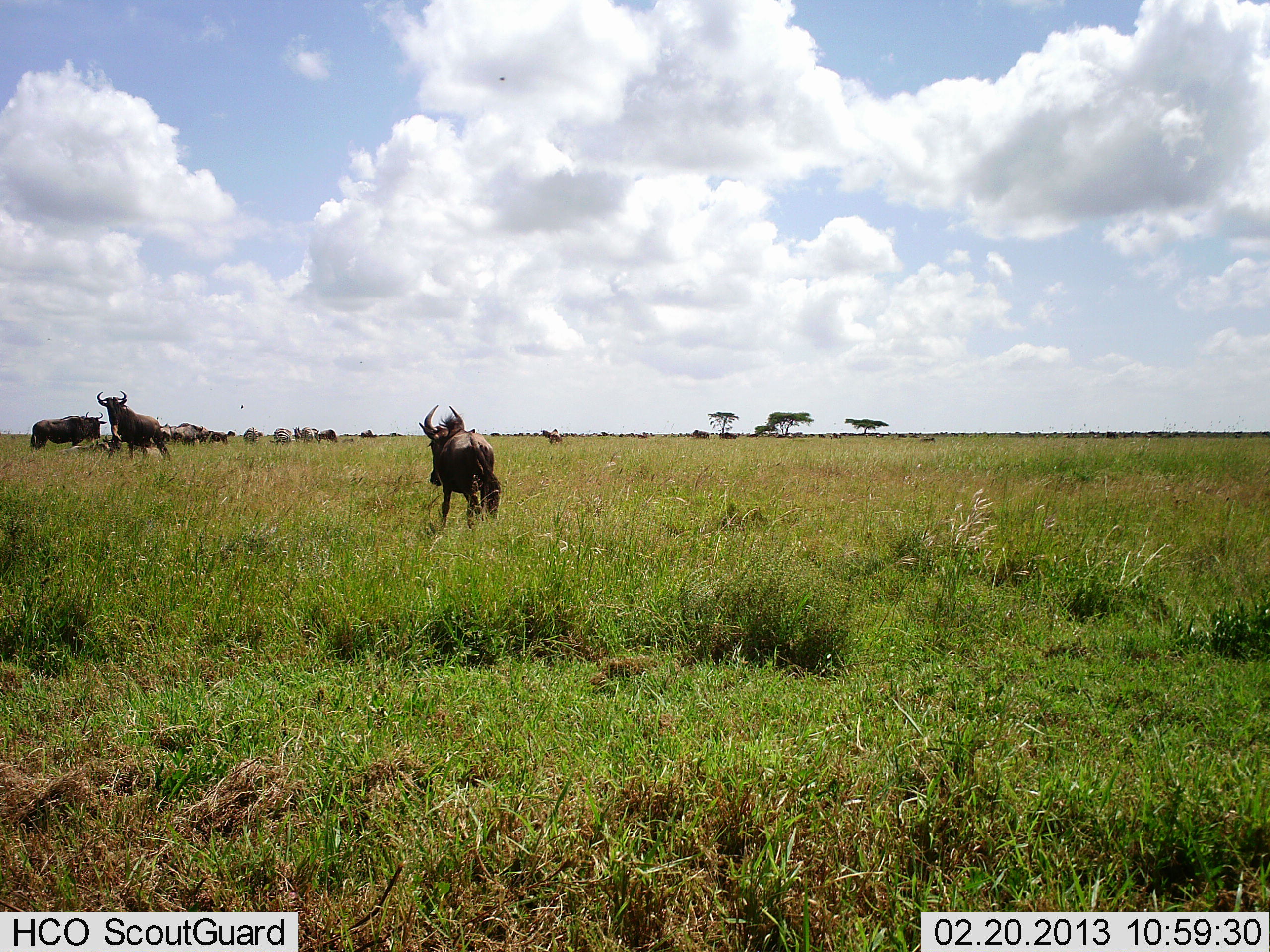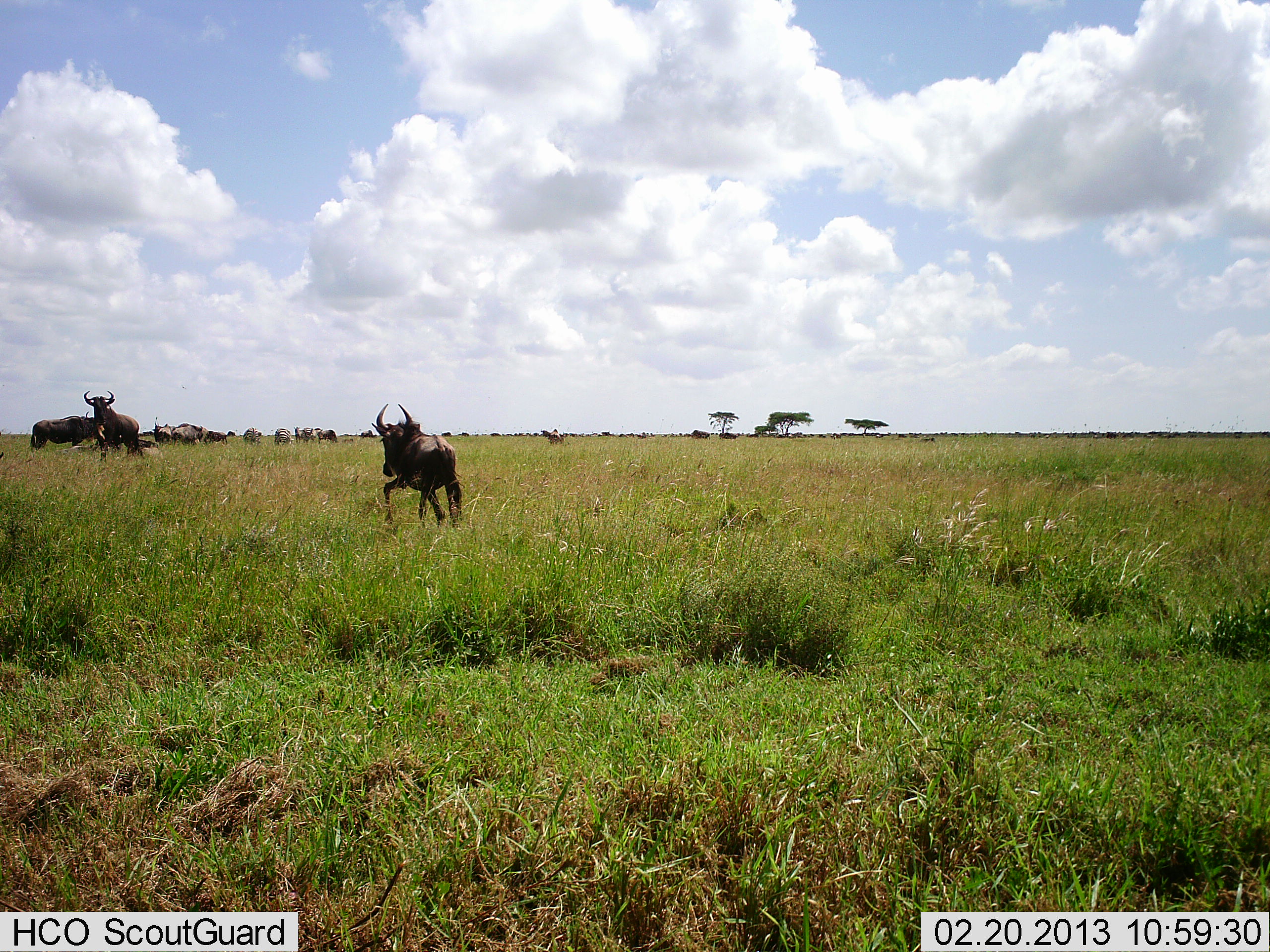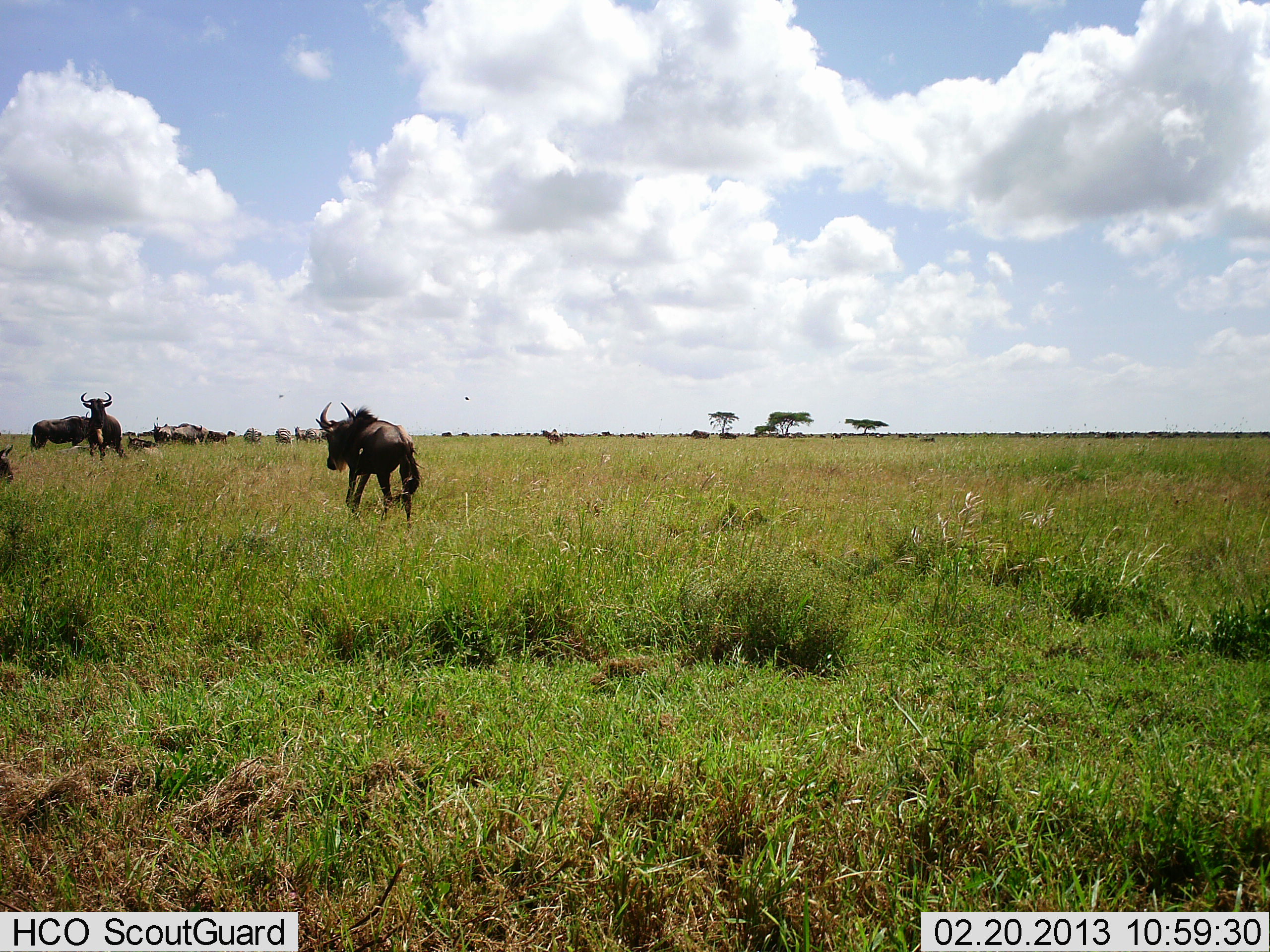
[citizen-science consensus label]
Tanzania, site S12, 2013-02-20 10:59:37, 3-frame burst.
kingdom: Animalia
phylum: Chordata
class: Mammalia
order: Artiodactyla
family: Bovidae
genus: Connochaetes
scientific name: Connochaetes taurinus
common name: blue wildebeest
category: wildebeest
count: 11-50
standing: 59%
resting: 19%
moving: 85%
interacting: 11%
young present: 4%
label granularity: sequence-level